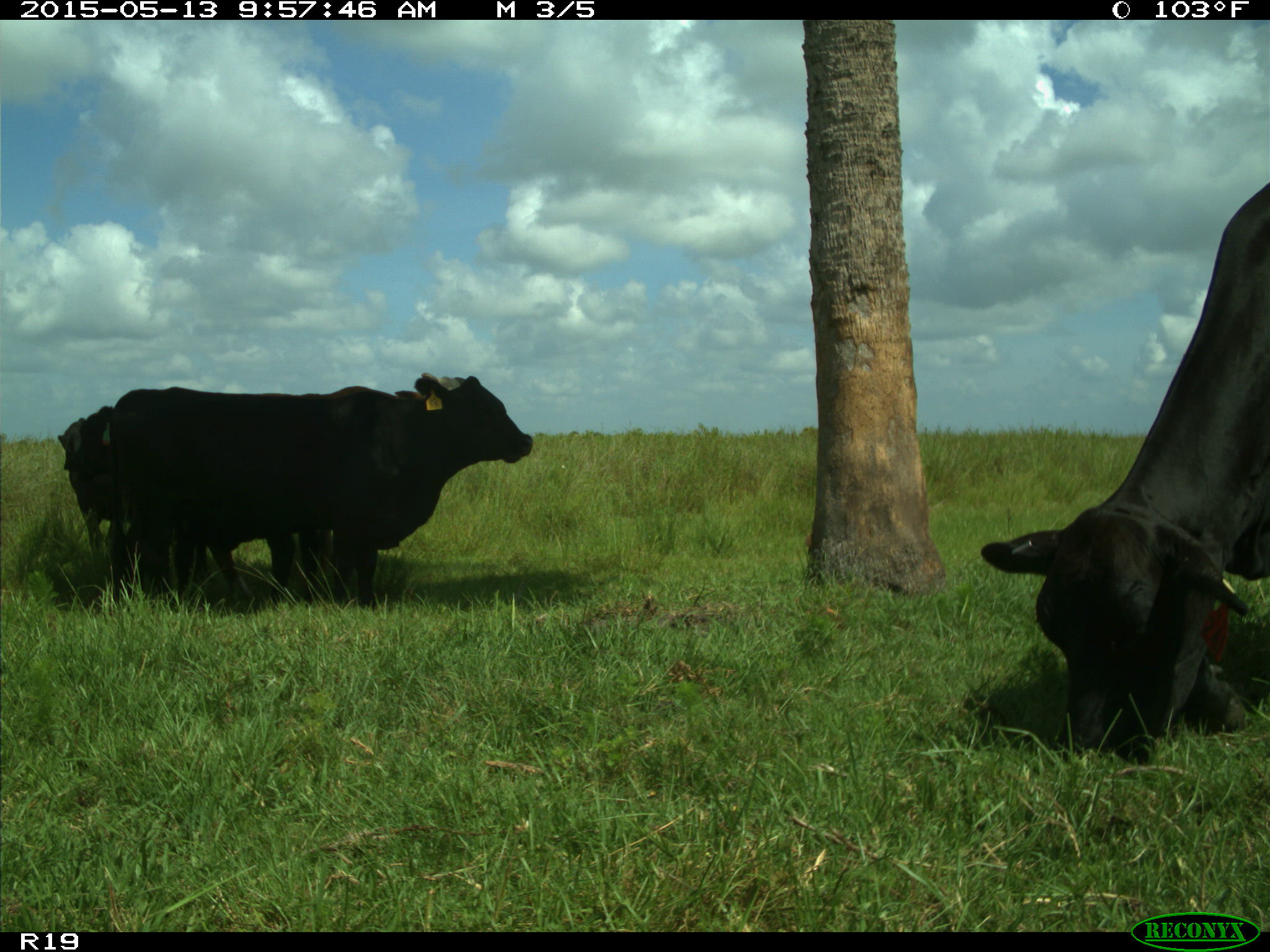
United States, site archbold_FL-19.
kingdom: Animalia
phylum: Chordata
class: Mammalia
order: Artiodactyla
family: Bovidae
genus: Bos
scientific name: Bos taurus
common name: domestic cow